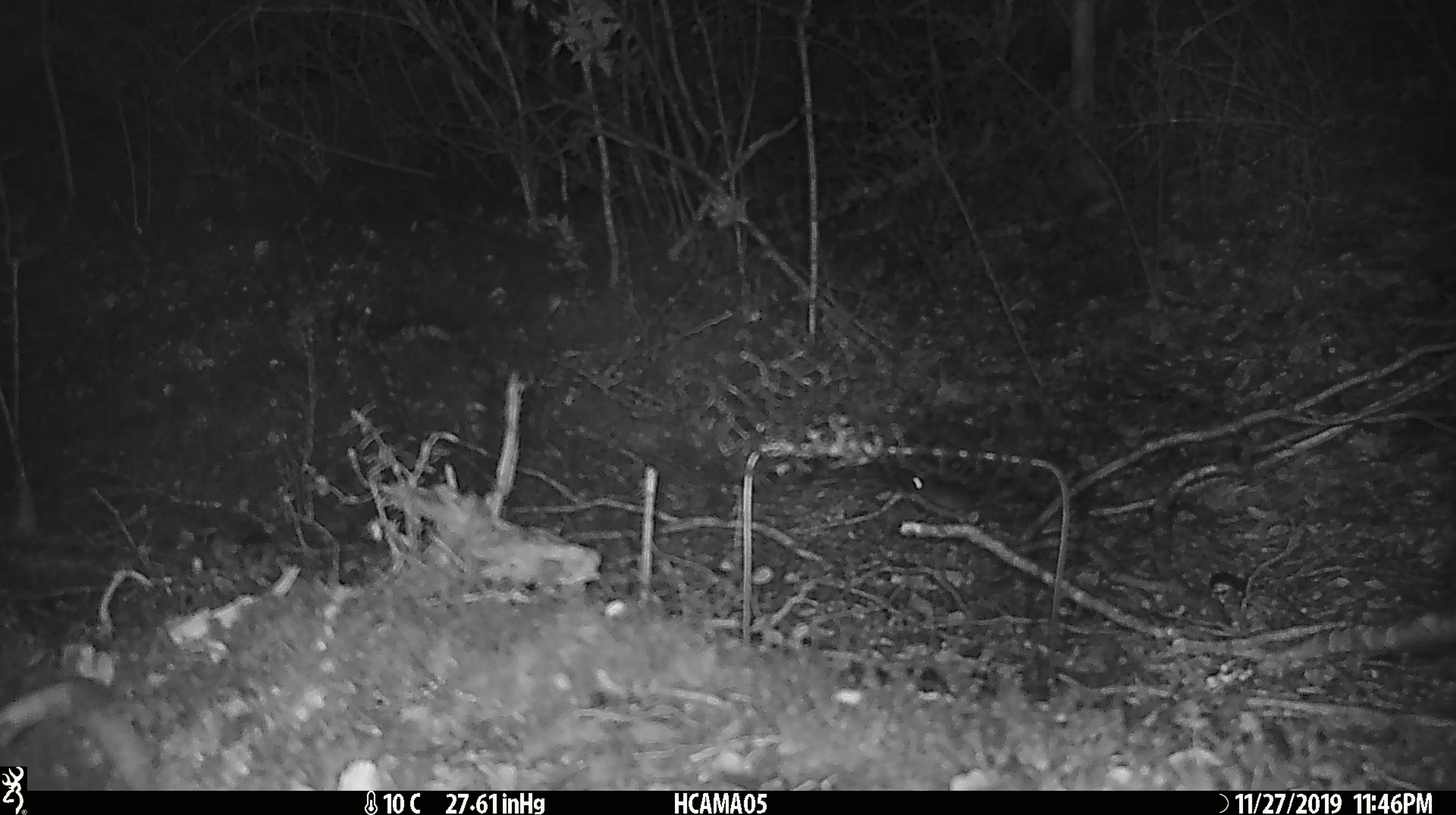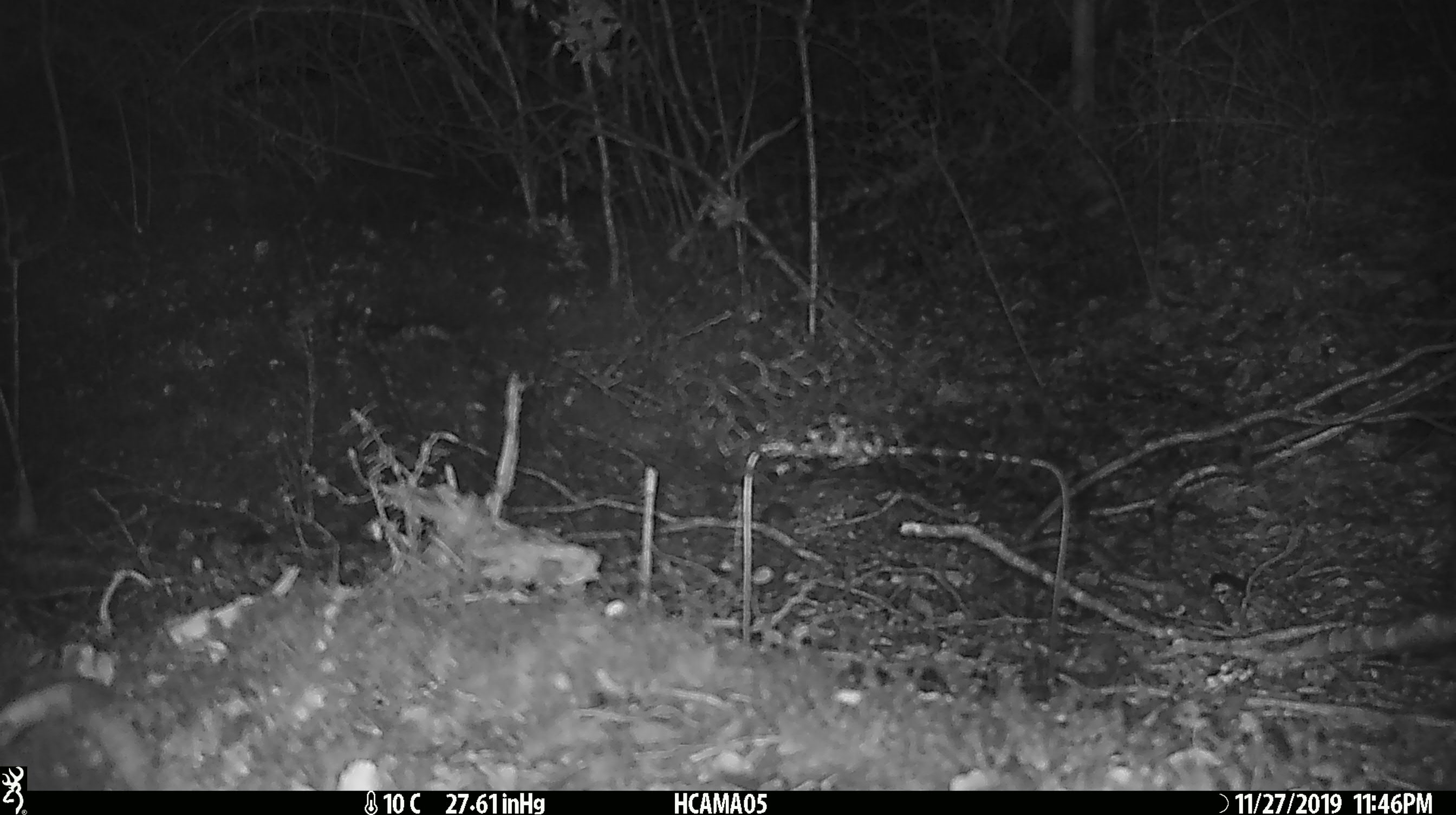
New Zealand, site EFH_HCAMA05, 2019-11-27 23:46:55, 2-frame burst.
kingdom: Animalia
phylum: Chordata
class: Mammalia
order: Rodentia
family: Muridae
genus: Mus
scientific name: Mus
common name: mouse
Mouse (Mus).